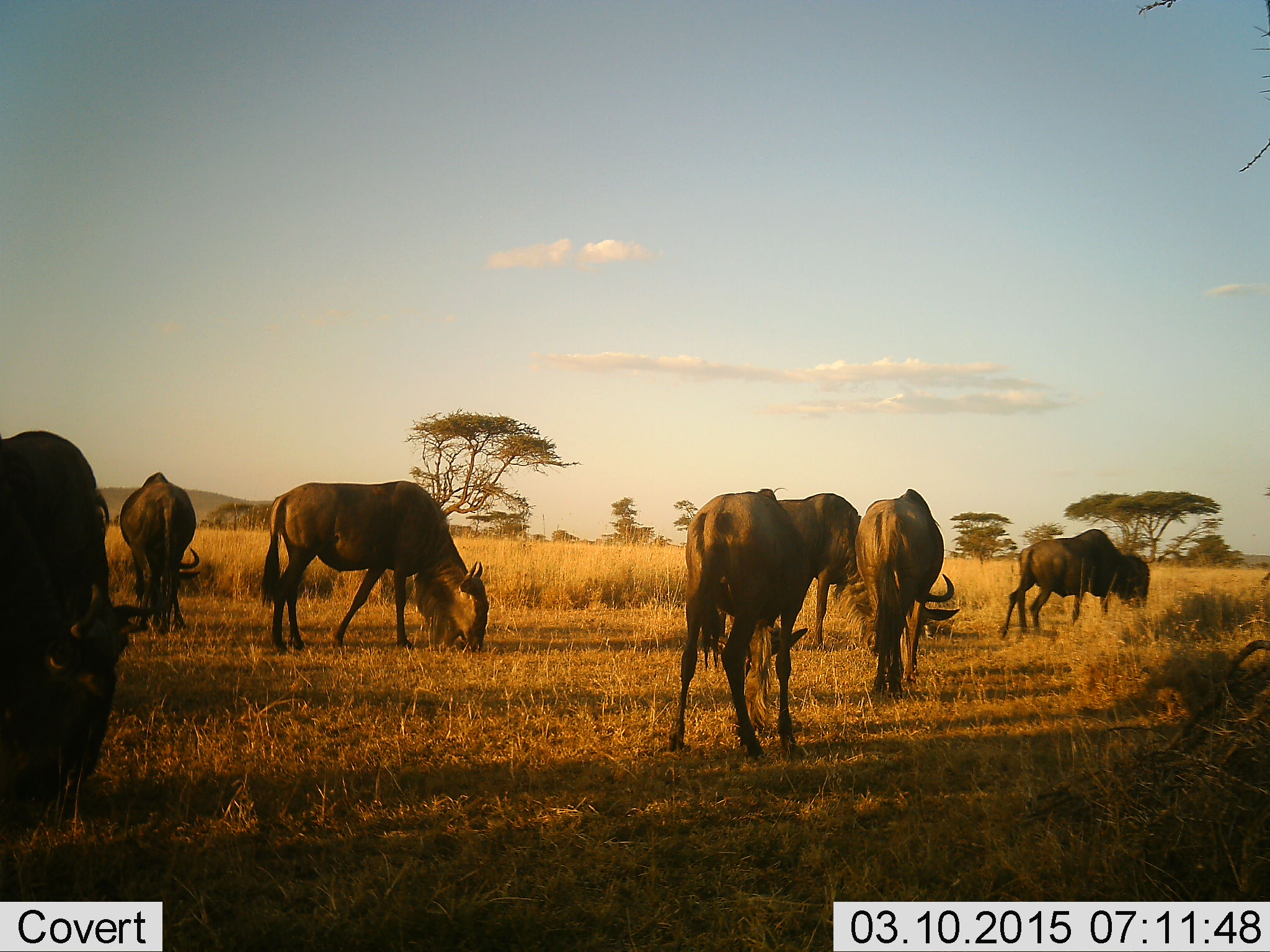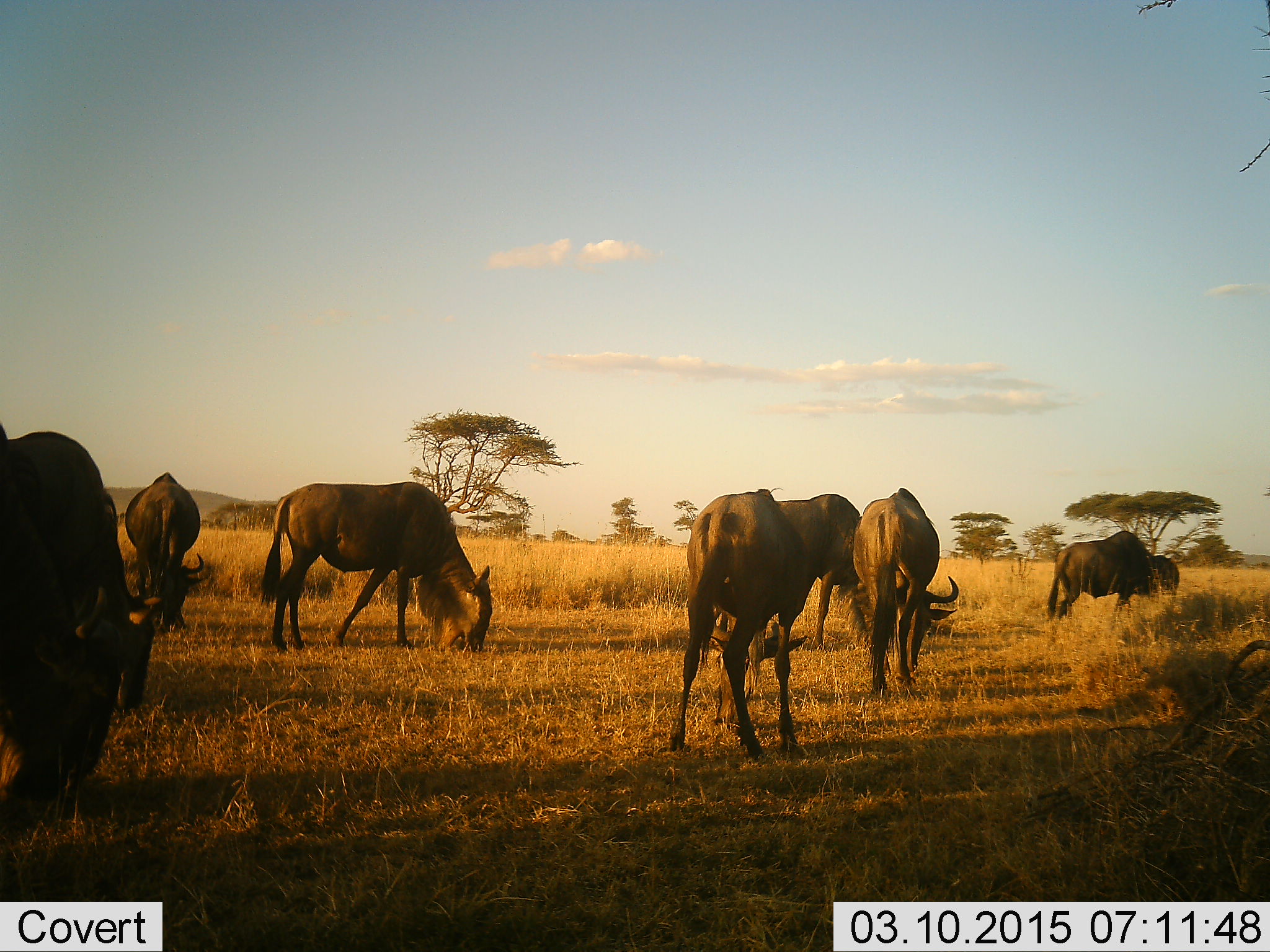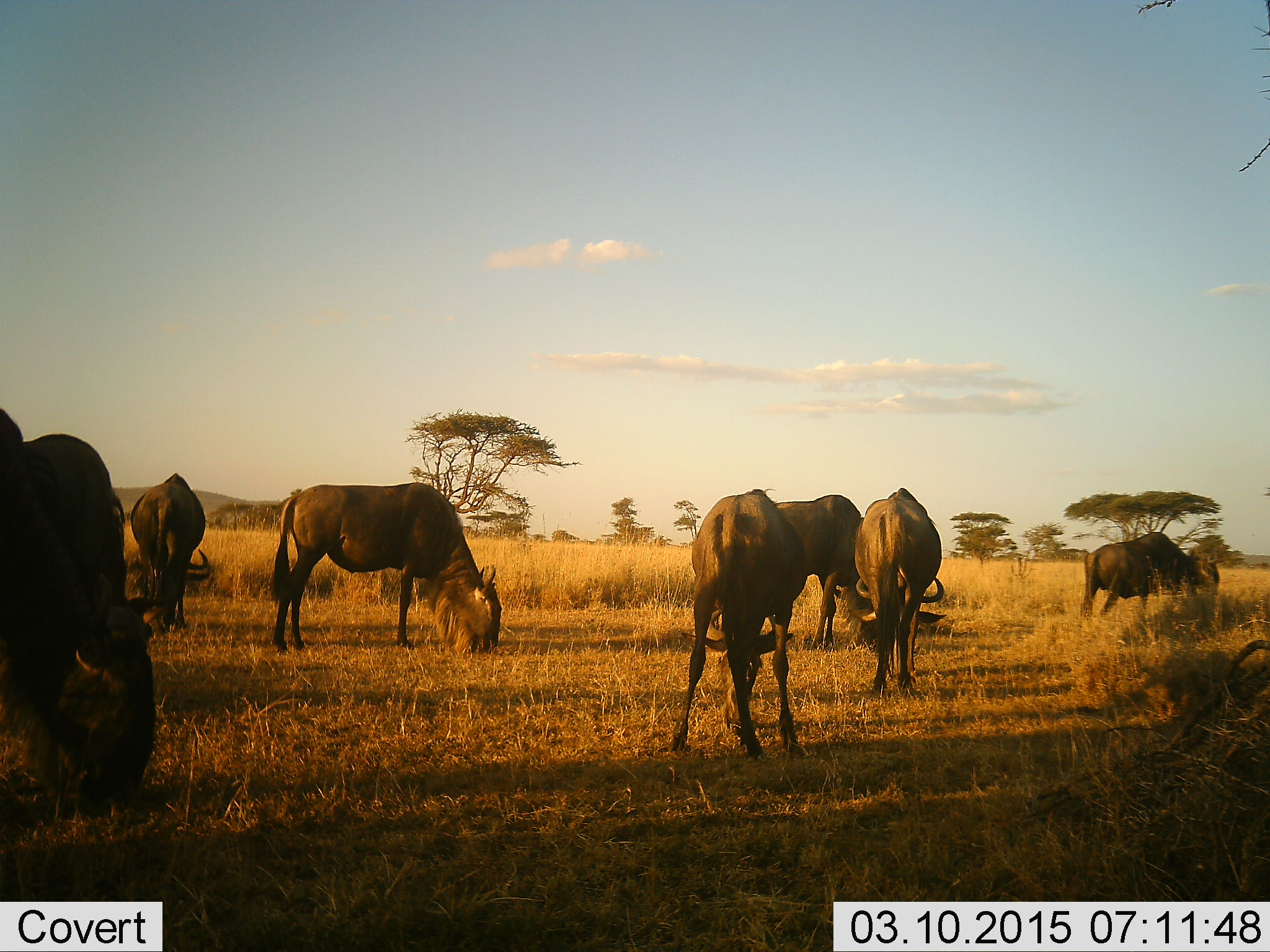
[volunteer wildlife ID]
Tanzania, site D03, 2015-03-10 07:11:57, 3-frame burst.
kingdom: Animalia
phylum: Chordata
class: Mammalia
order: Artiodactyla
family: Bovidae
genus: Connochaetes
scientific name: Connochaetes taurinus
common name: blue wildebeest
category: wildebeest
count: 7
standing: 30%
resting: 0%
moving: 0%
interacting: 0%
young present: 0%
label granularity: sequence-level